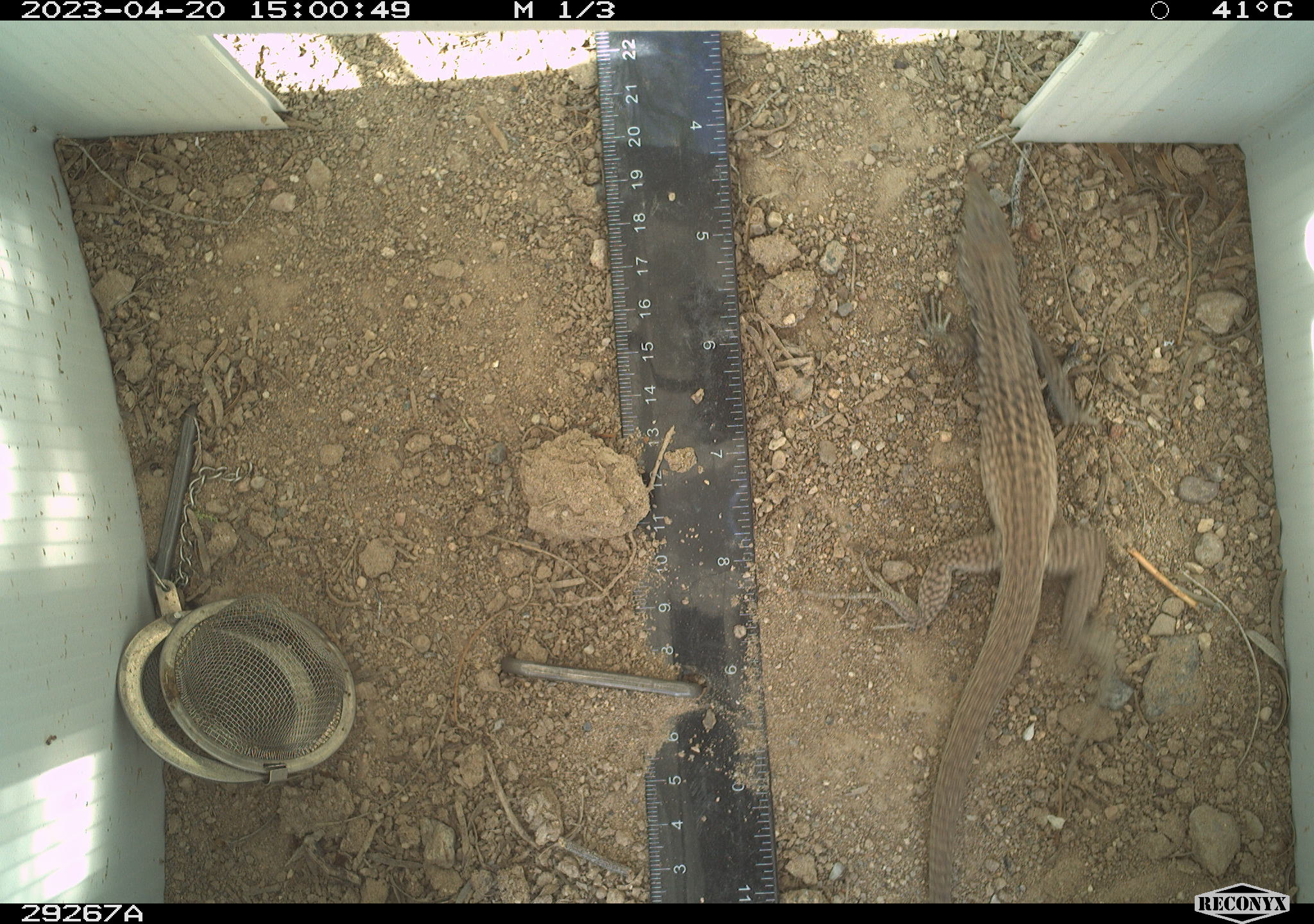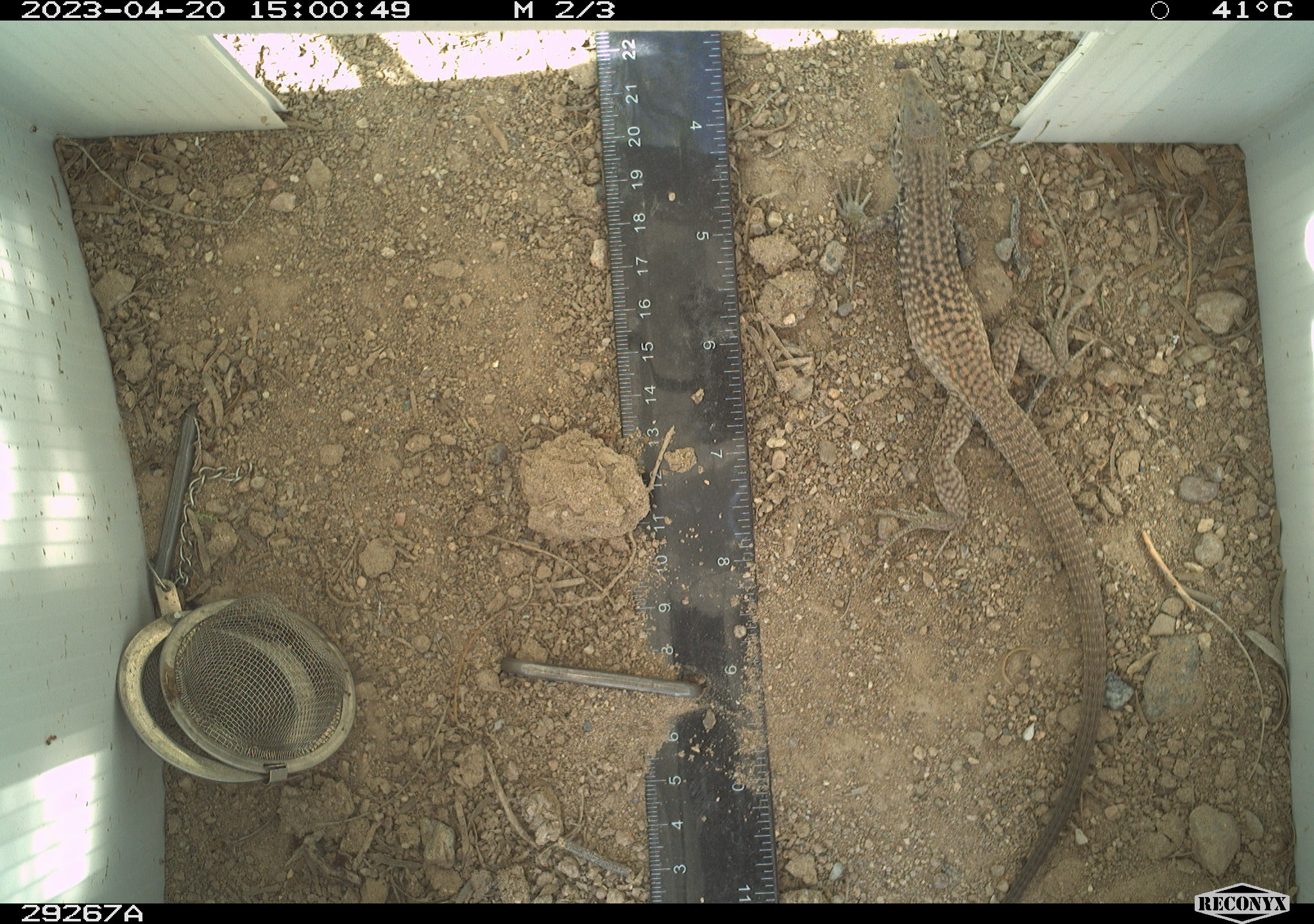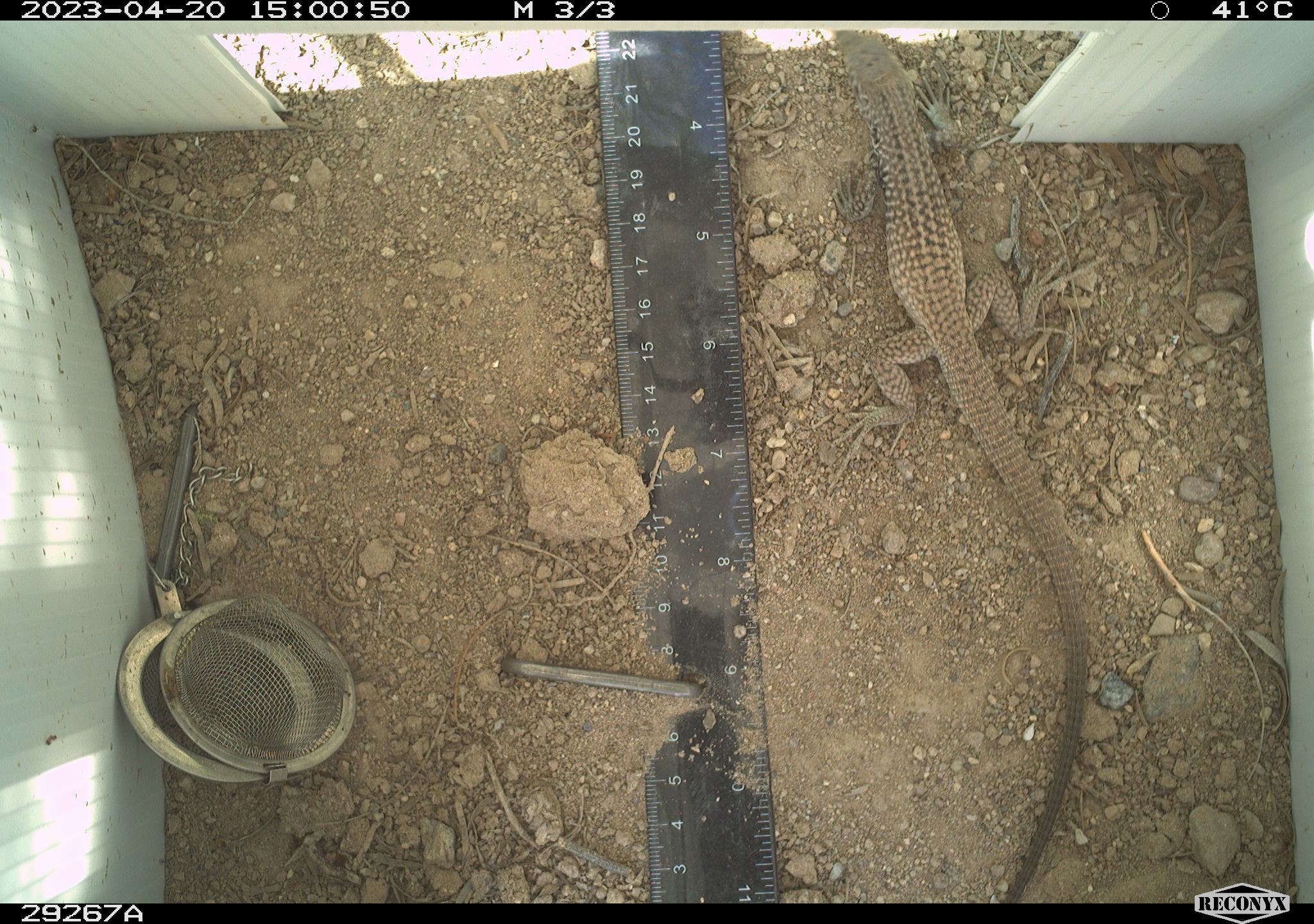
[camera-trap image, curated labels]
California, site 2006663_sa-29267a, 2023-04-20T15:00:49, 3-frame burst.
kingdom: Animalia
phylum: Chordata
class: Reptilia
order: Squamata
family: Teiidae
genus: Aspidoscelis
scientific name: Aspidoscelis tigris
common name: western whiptail